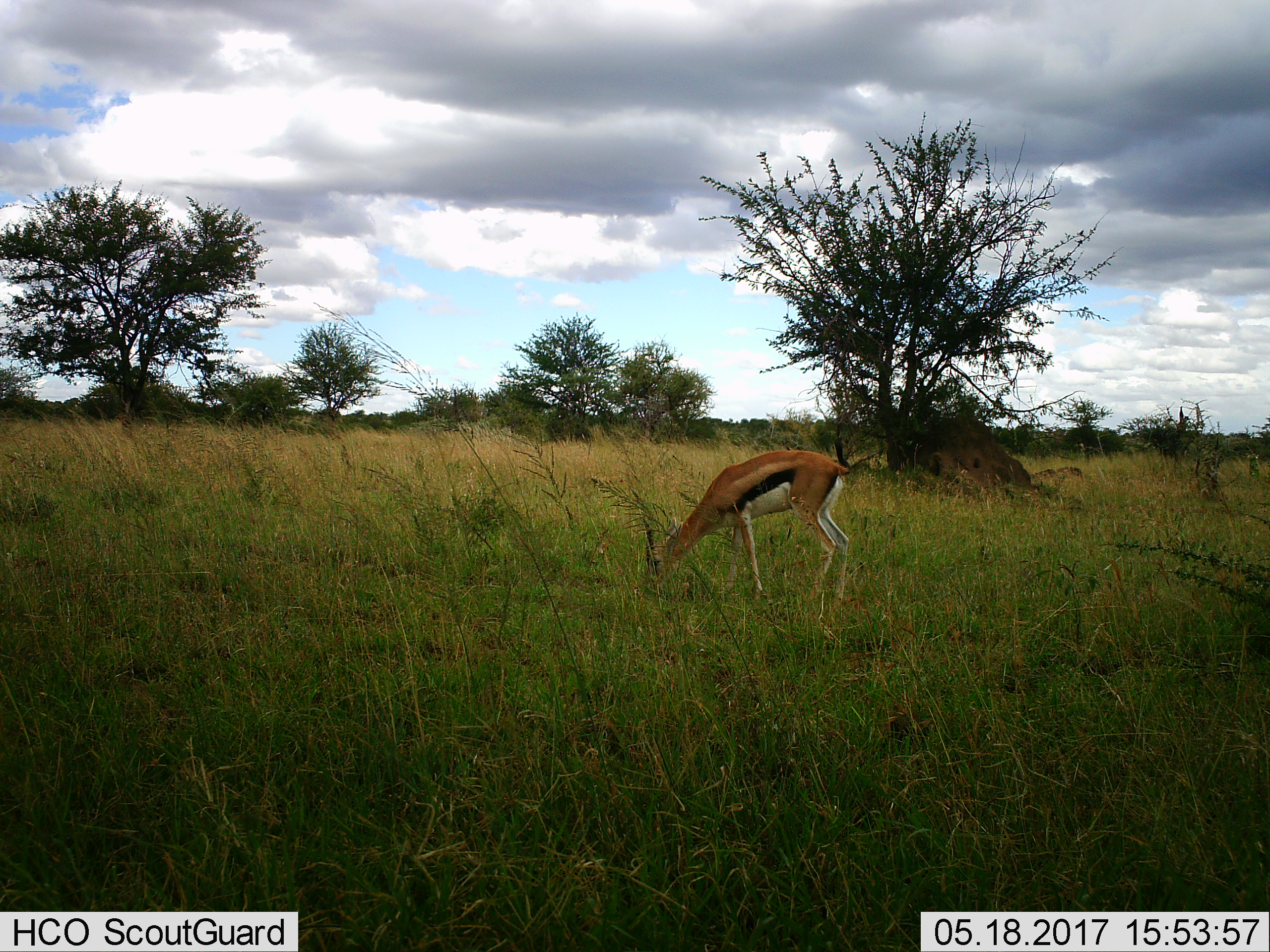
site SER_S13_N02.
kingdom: Animalia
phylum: Chordata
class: Mammalia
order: Artiodactyla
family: Bovidae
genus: Eudorcas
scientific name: Eudorcas thomsonii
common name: thomson's gazelle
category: gazellethomsons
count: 1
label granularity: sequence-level